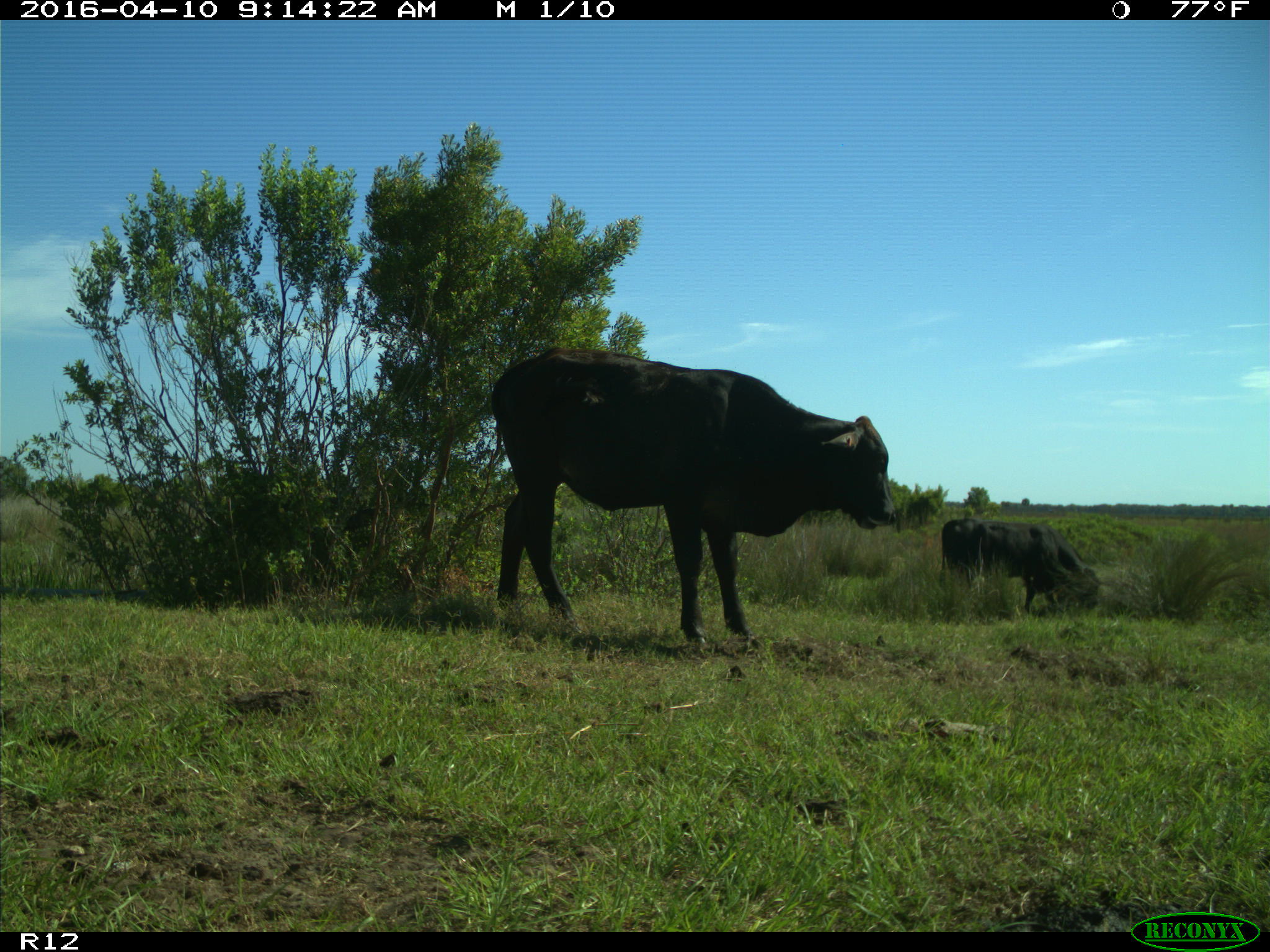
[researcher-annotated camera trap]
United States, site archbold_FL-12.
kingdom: Animalia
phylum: Chordata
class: Mammalia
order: Artiodactyla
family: Bovidae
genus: Bos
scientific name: Bos taurus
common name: domestic cow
Bos taurus (domestic cow).